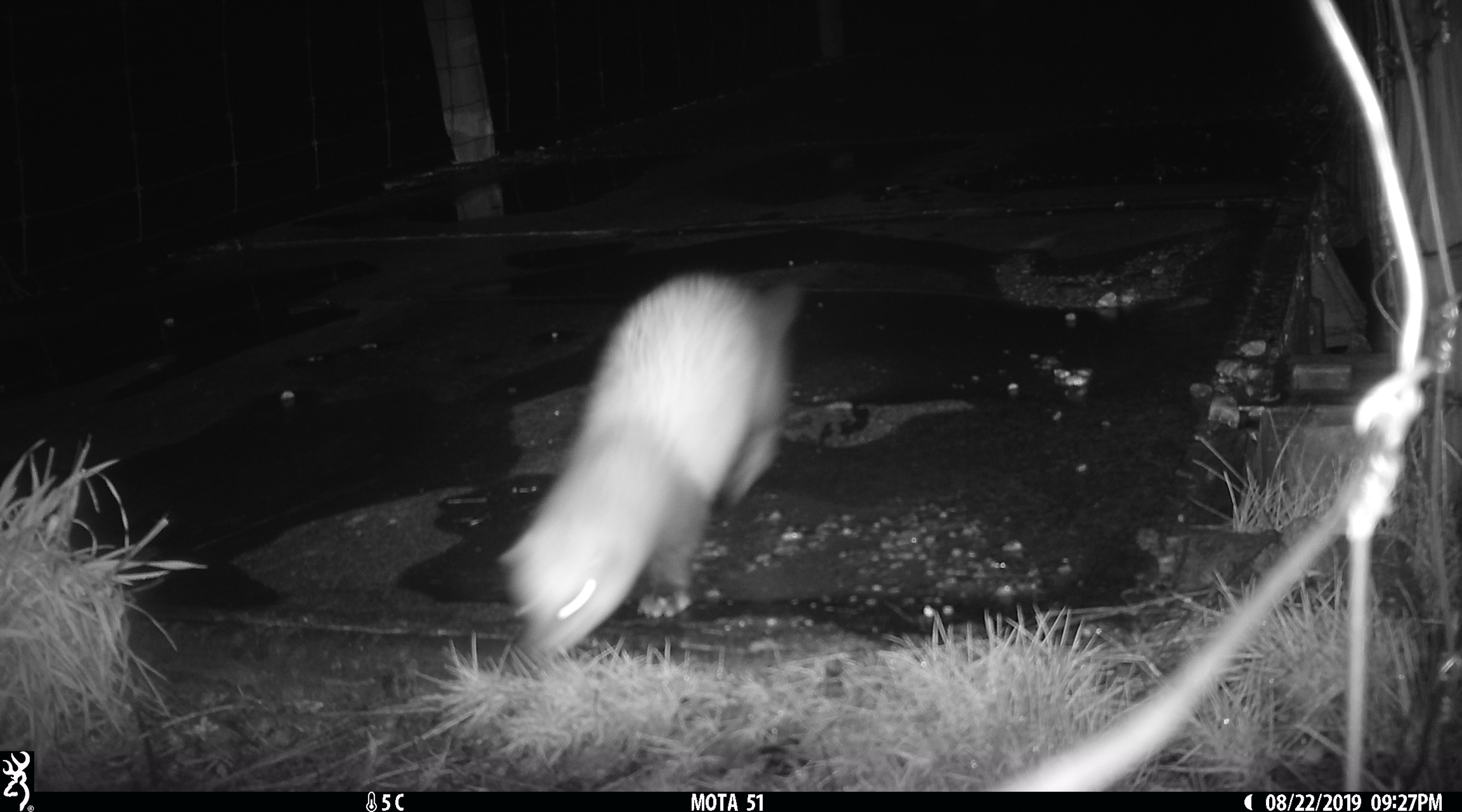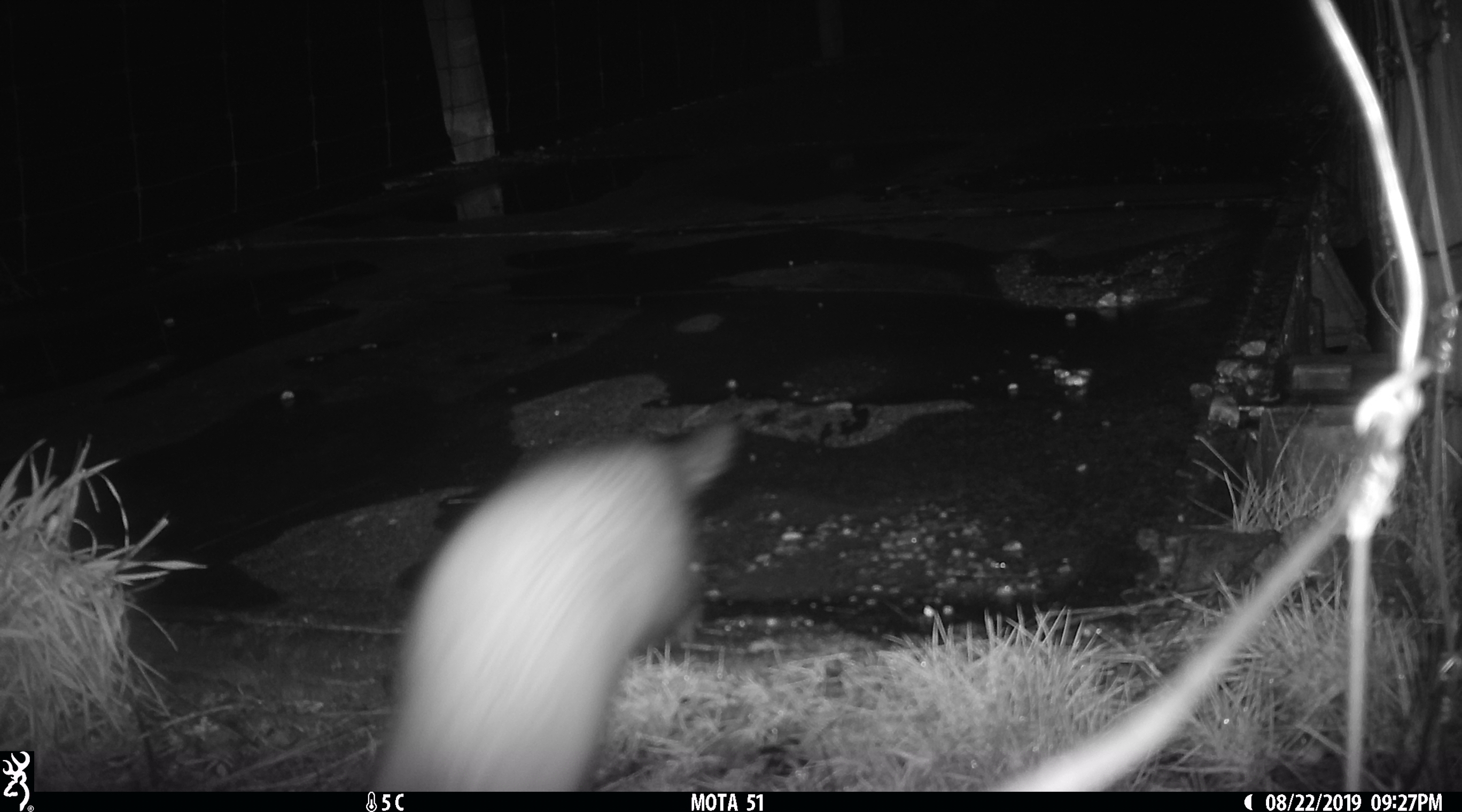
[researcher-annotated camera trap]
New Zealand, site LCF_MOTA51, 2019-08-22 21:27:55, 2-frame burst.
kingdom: Animalia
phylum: Chordata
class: Mammalia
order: Carnivora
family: Mustelidae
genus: Mustela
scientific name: Mustela furo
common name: ferret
Ferret (Mustela furo).